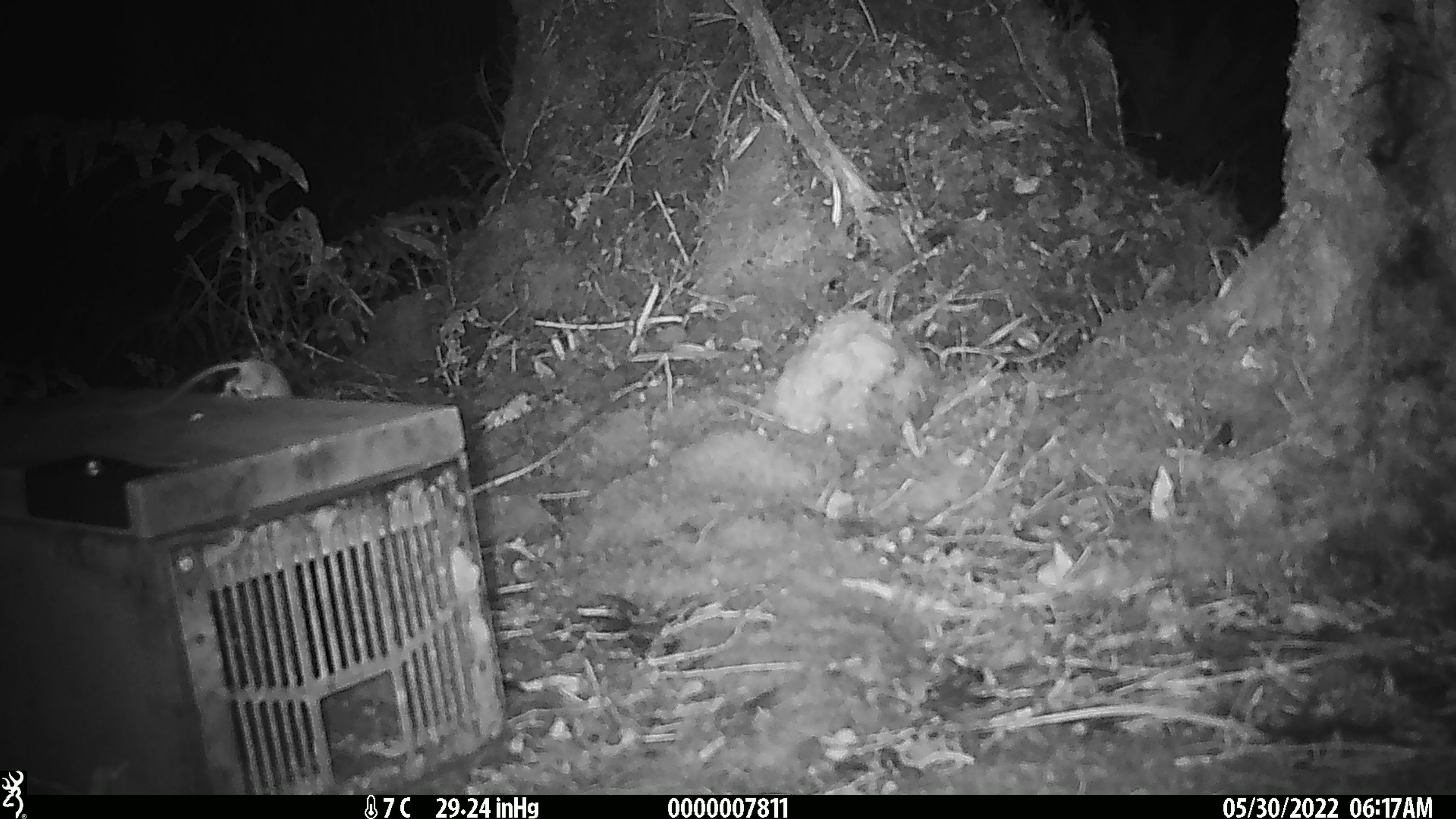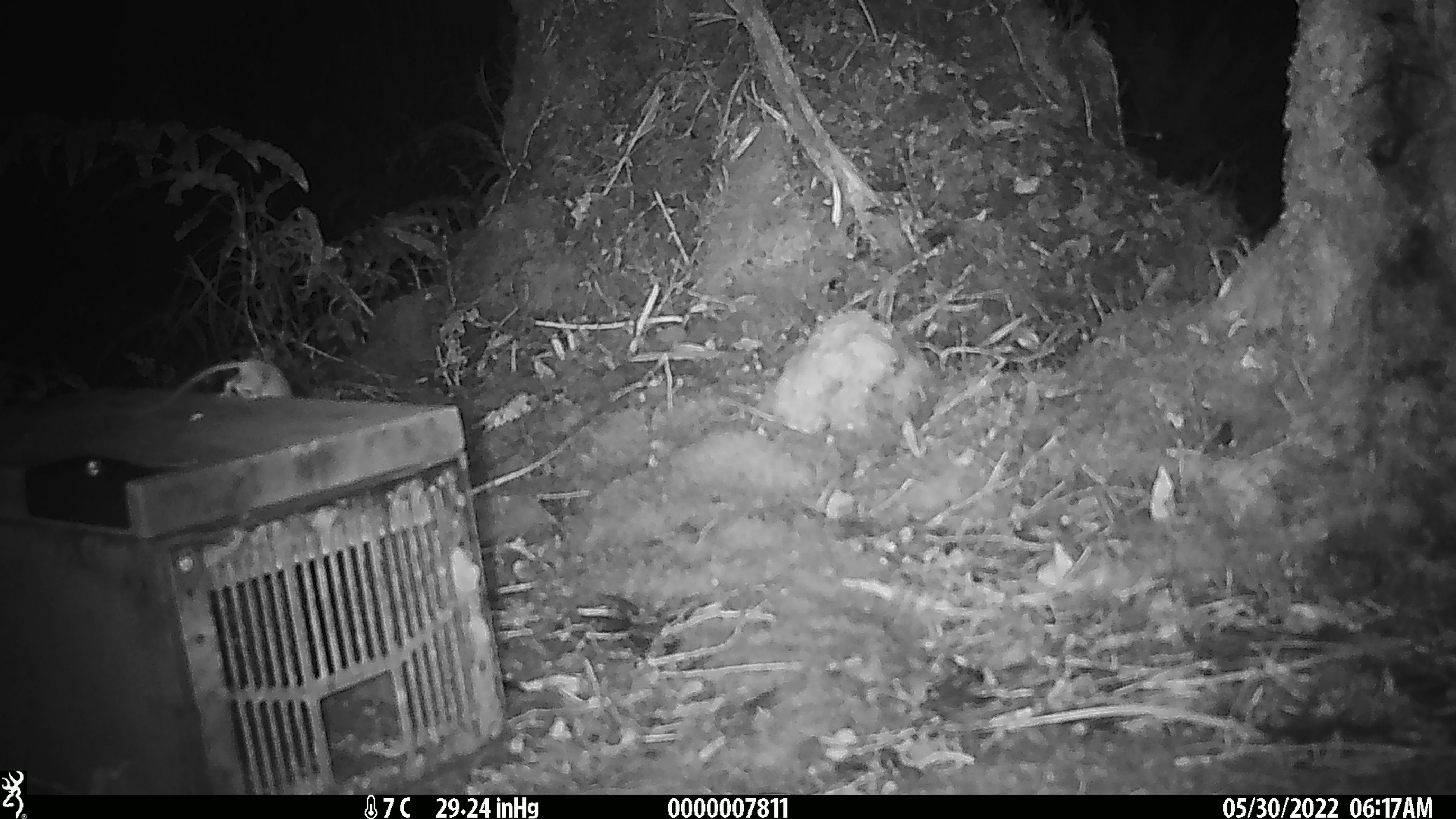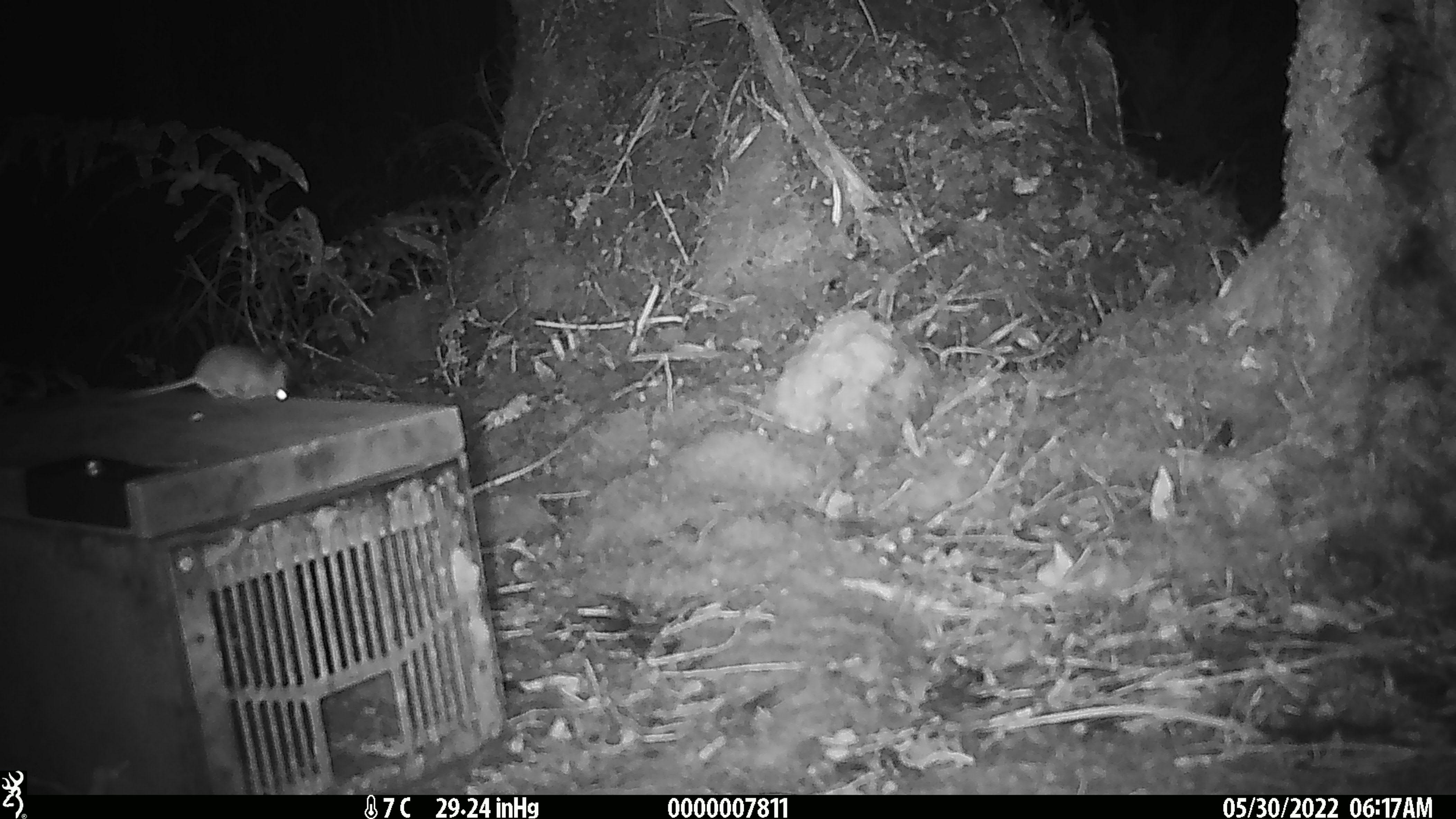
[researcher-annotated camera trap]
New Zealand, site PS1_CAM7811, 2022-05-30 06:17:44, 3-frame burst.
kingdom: Animalia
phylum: Chordata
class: Mammalia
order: Rodentia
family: Muridae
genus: Mus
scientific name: Mus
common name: mouse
Mouse (Mus).